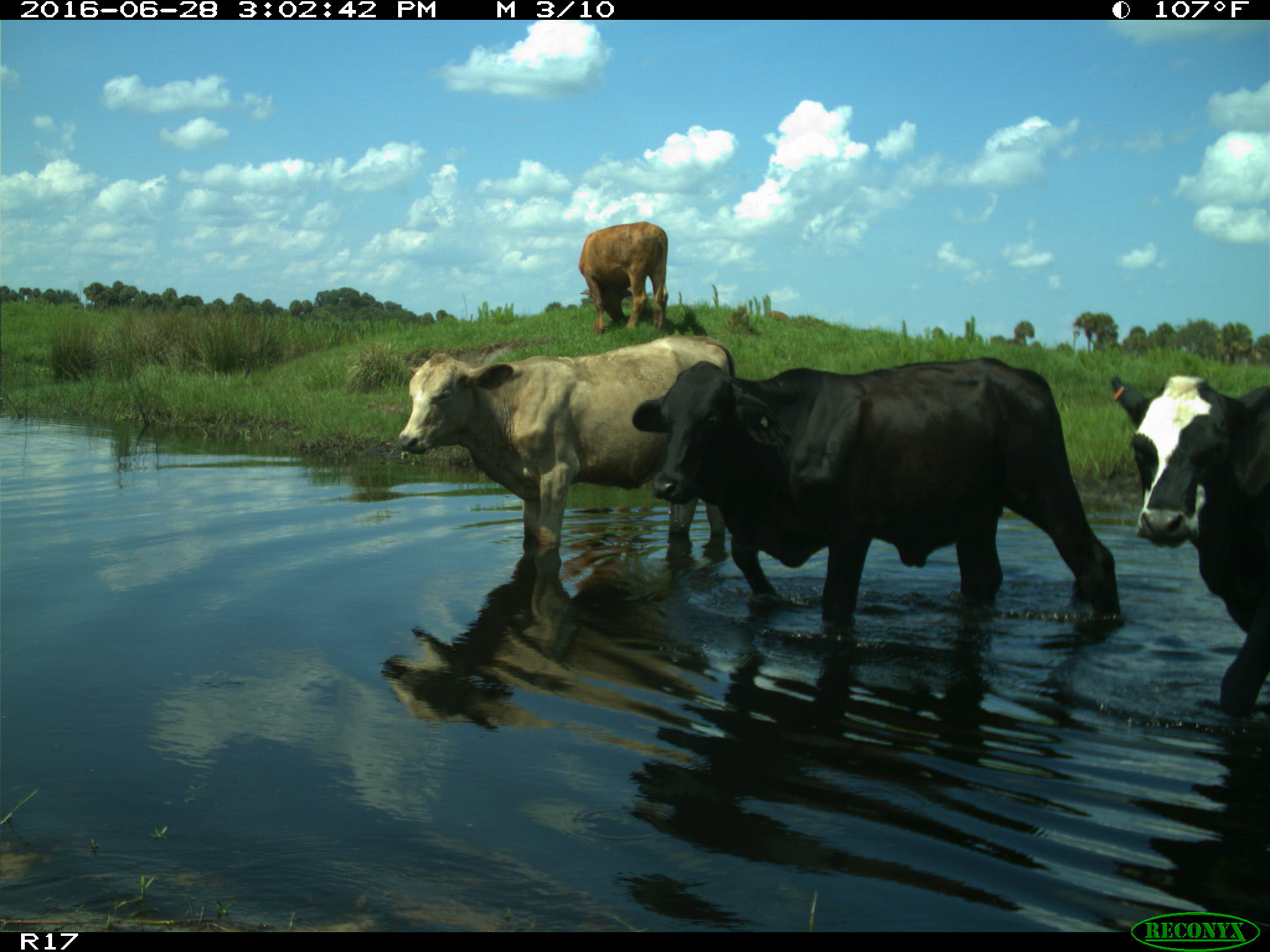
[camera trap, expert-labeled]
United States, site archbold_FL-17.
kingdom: Animalia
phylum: Chordata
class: Mammalia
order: Artiodactyla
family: Bovidae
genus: Bos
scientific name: Bos taurus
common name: domestic cow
Bos taurus (domestic cow).